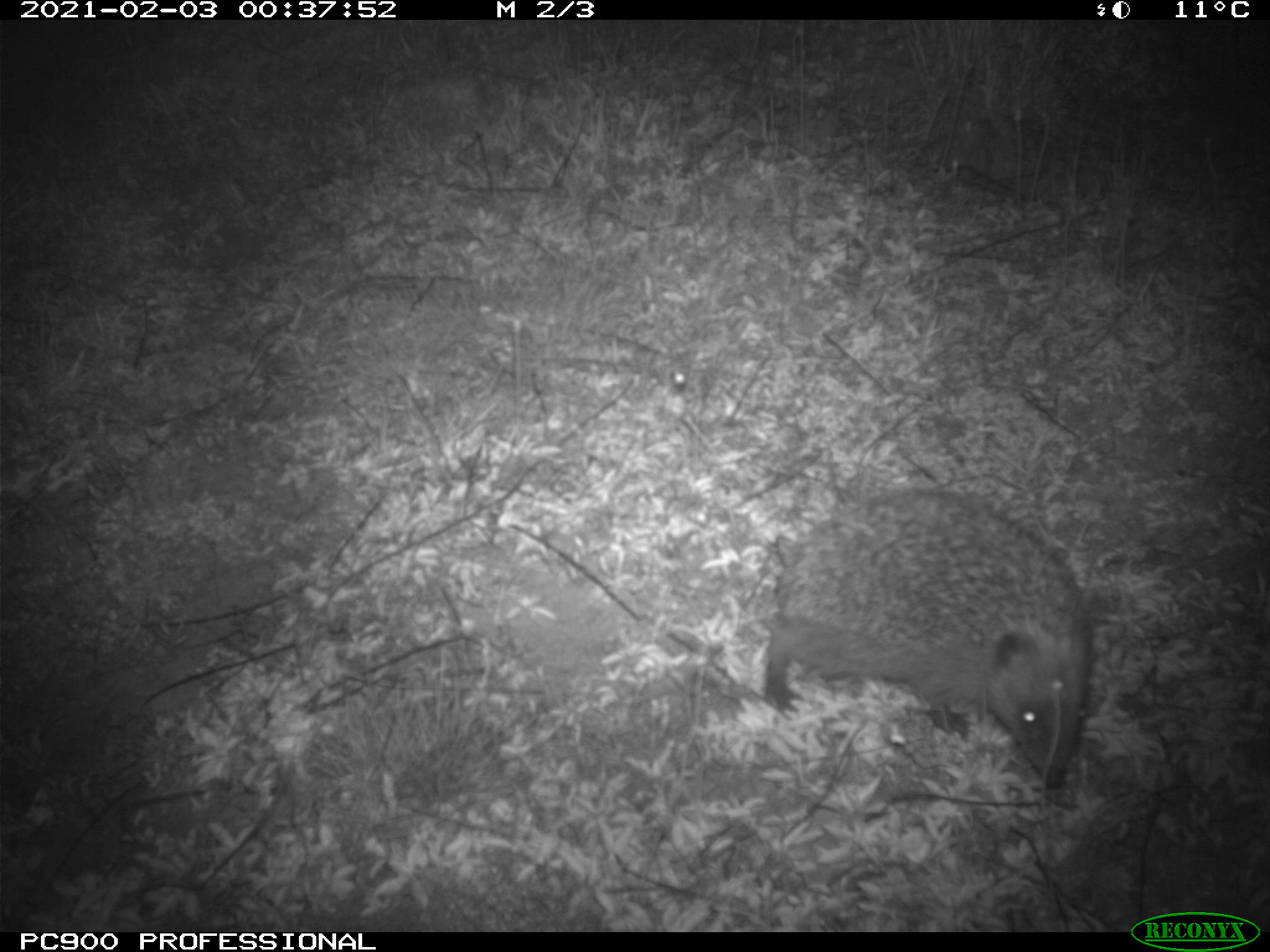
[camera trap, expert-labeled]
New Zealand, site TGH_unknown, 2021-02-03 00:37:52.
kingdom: Animalia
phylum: Chordata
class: Mammalia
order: Eulipotyphla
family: Erinaceidae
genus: Erinaceus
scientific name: Erinaceus europaeus europaeus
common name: european hedgehog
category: hedgehog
Hedgehog (european hedgehog) (Erinaceus europaeus europaeus).